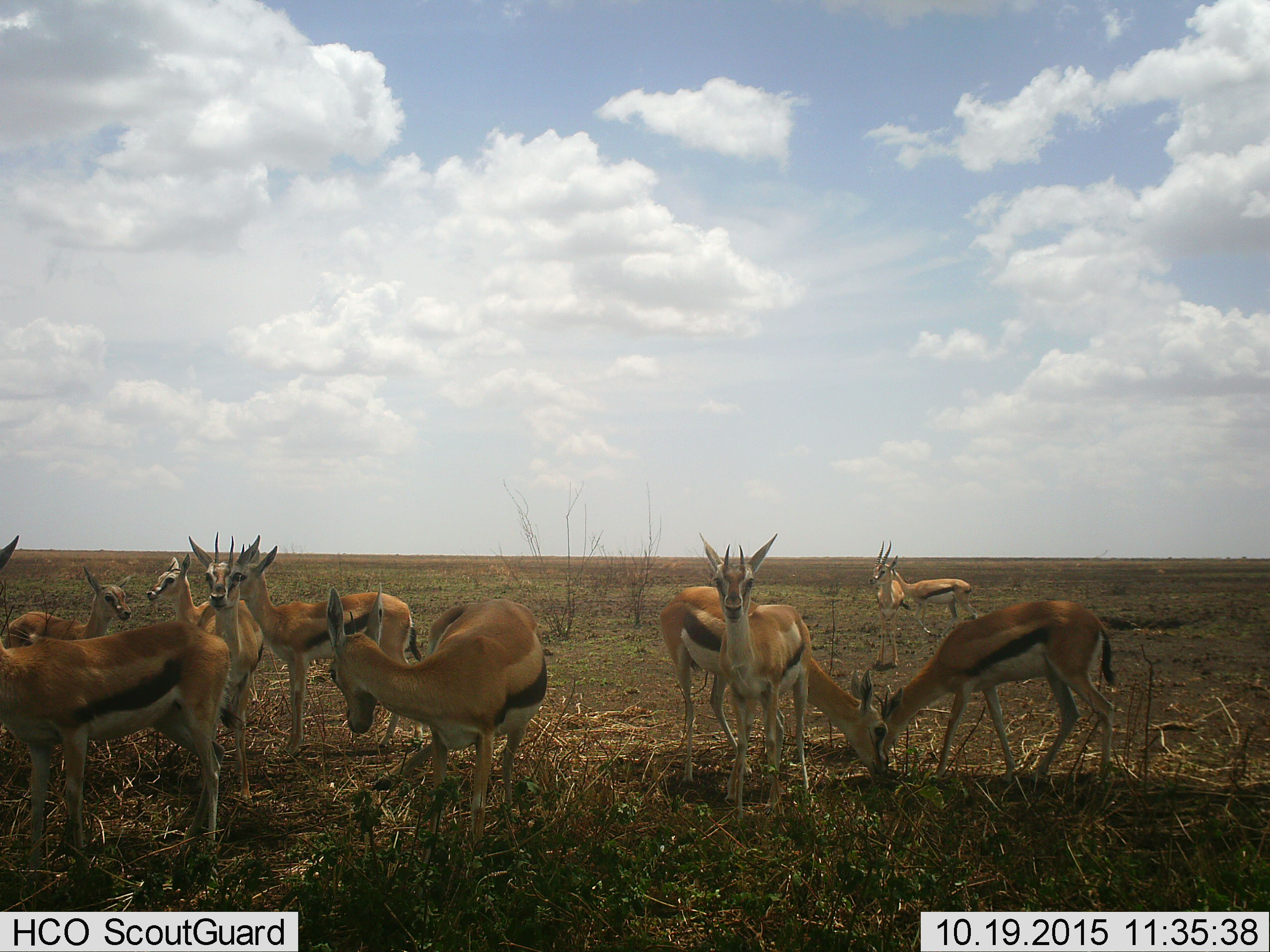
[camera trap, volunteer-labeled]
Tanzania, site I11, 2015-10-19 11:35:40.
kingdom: Animalia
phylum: Chordata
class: Mammalia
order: Artiodactyla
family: Bovidae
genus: Eudorcas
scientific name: Eudorcas thomsonii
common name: thomson's gazelle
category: gazellethomsons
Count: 11-50.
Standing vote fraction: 89%.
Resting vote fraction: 0%.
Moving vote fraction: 22%.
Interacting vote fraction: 11%.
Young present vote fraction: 44%.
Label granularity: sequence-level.